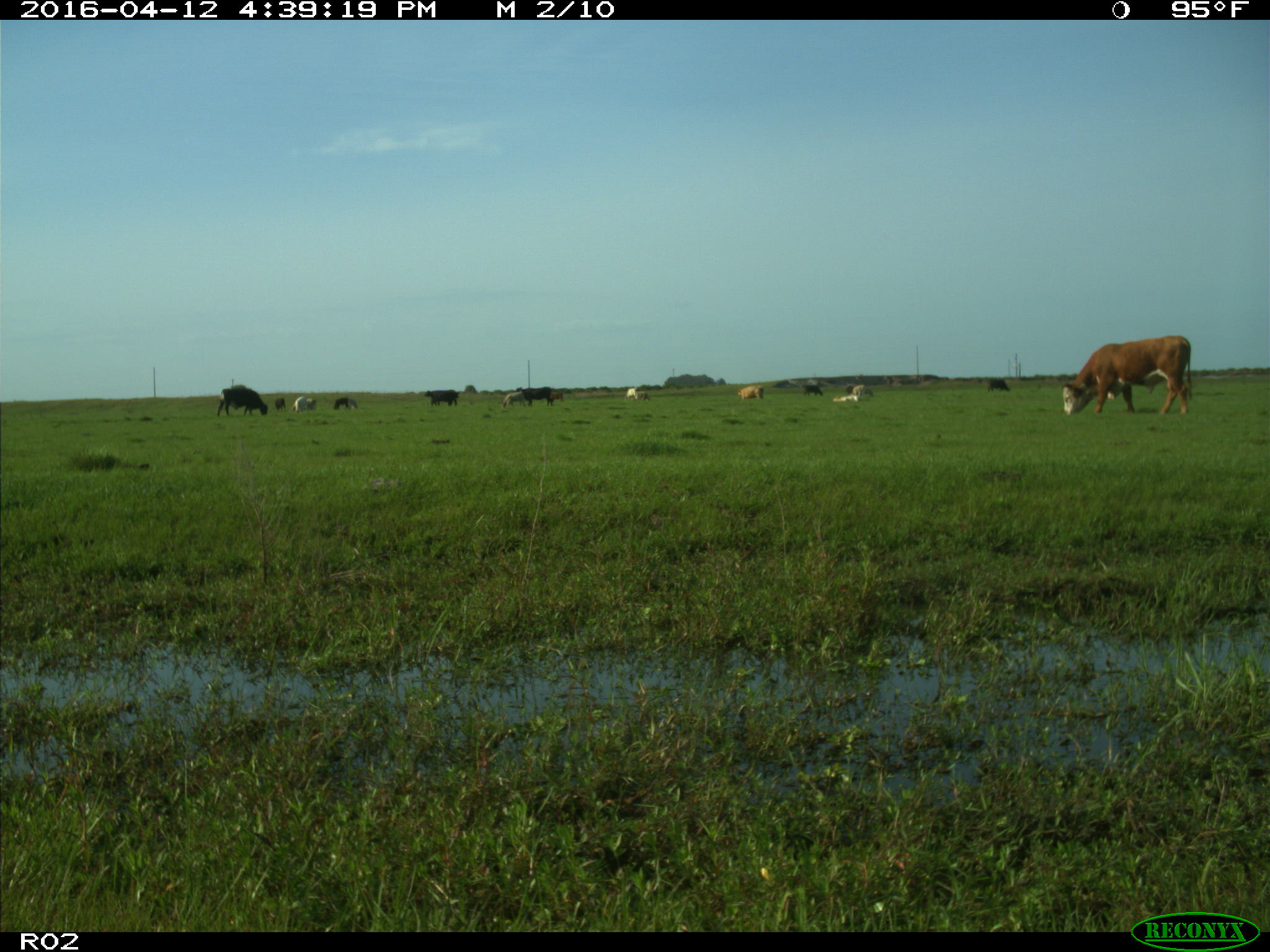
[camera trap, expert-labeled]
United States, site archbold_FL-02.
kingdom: Animalia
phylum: Chordata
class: Mammalia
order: Artiodactyla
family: Bovidae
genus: Bos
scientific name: Bos taurus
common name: domestic cow